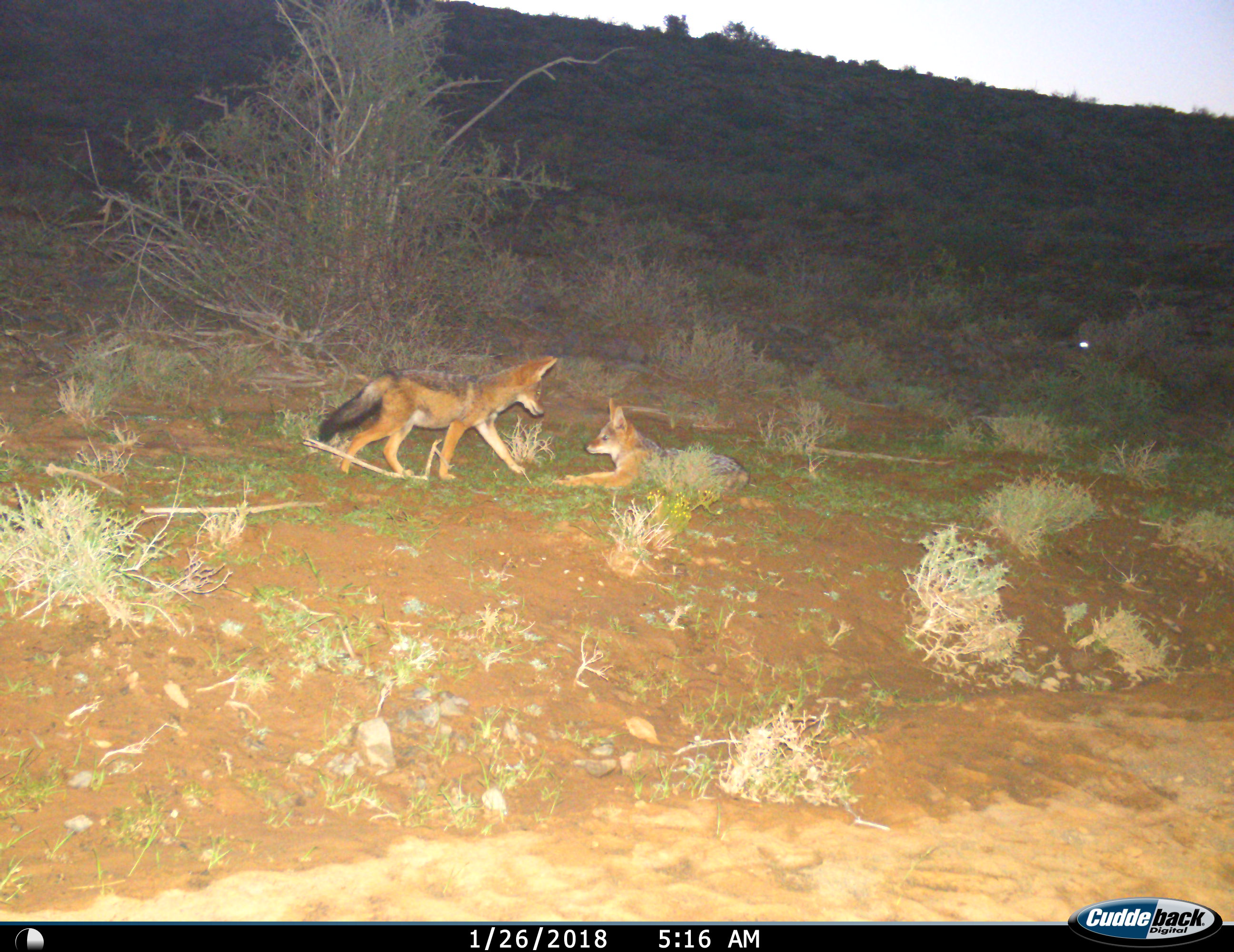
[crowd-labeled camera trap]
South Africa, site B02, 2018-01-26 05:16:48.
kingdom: Animalia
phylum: Chordata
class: Mammalia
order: Carnivora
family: Canidae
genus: Lupulella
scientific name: Lupulella mesomelas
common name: black-backed jackal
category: jackalblackbacked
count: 2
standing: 33%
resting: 67%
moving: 44%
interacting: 67%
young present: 22%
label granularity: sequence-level